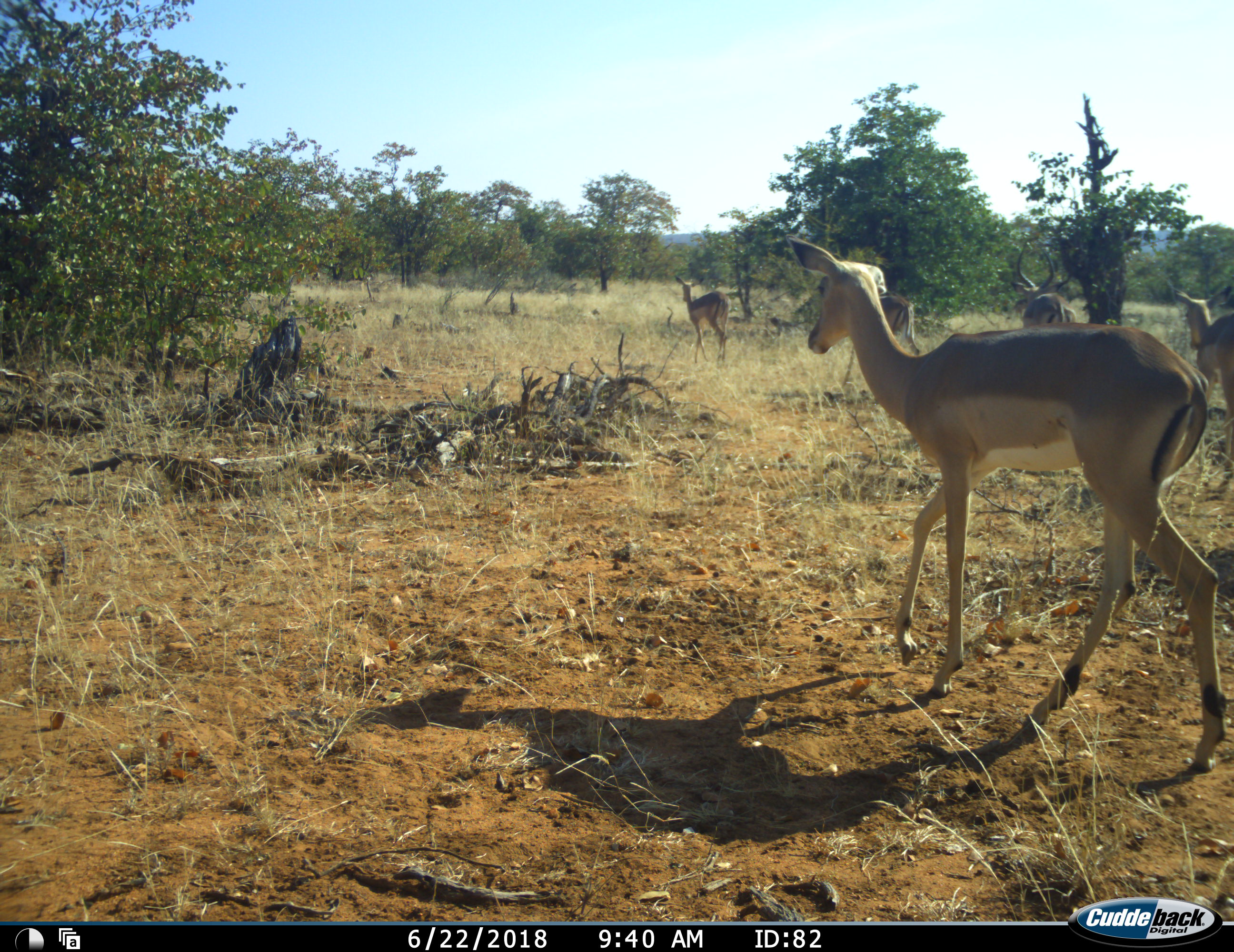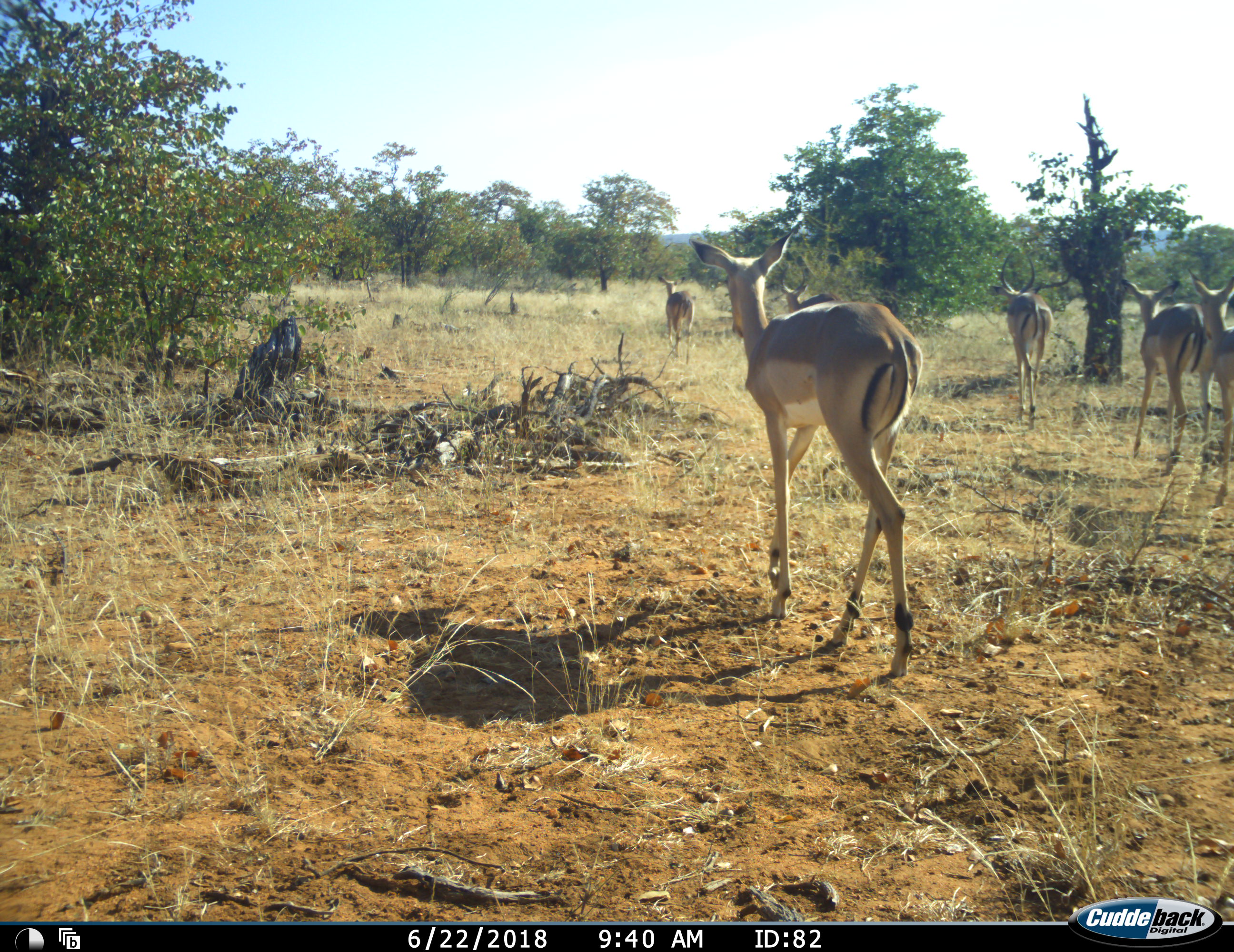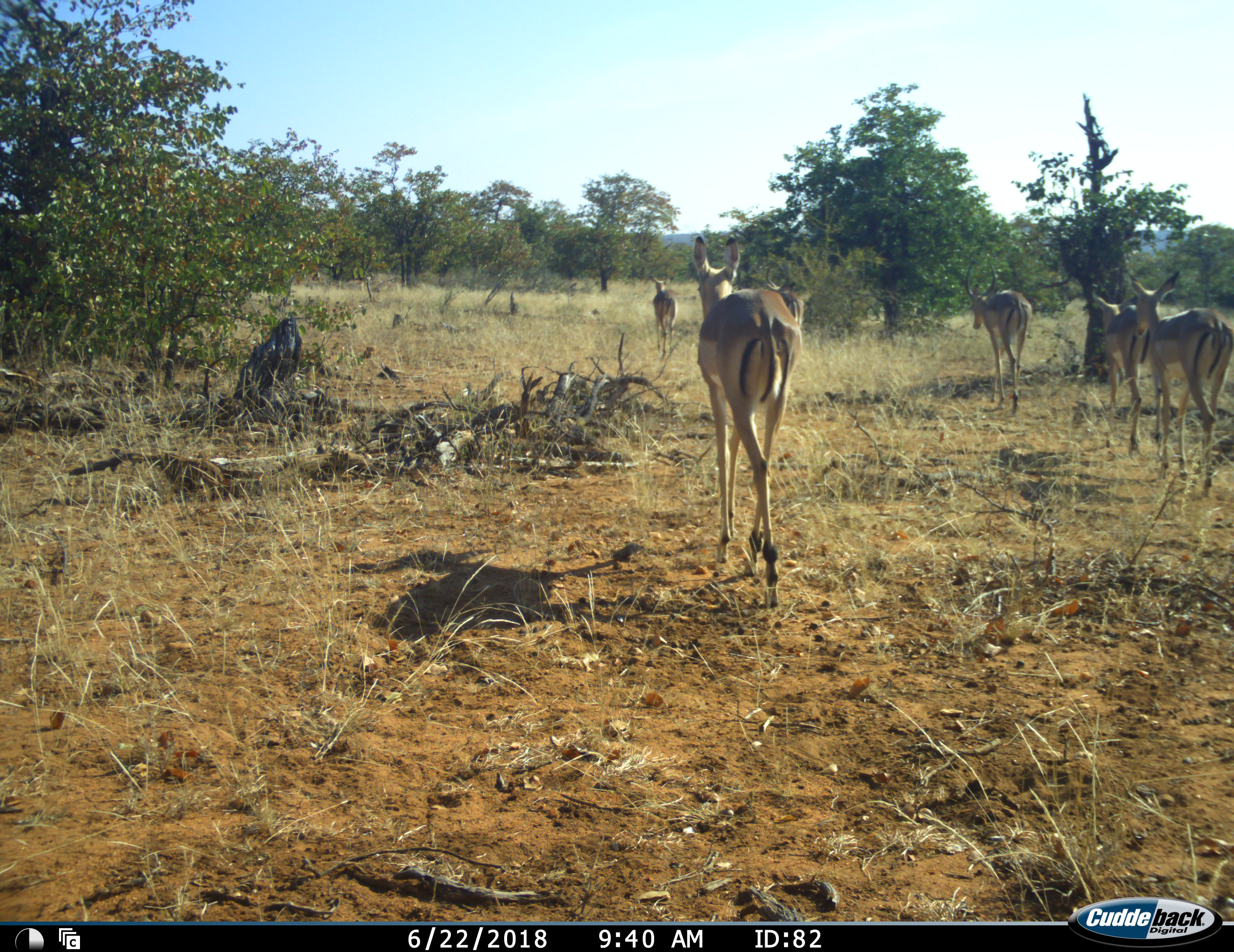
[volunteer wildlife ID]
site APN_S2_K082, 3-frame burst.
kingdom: Animalia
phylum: Chordata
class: Mammalia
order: Artiodactyla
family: Bovidae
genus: Aepyceros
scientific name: Aepyceros melampus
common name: impala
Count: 5.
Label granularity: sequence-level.